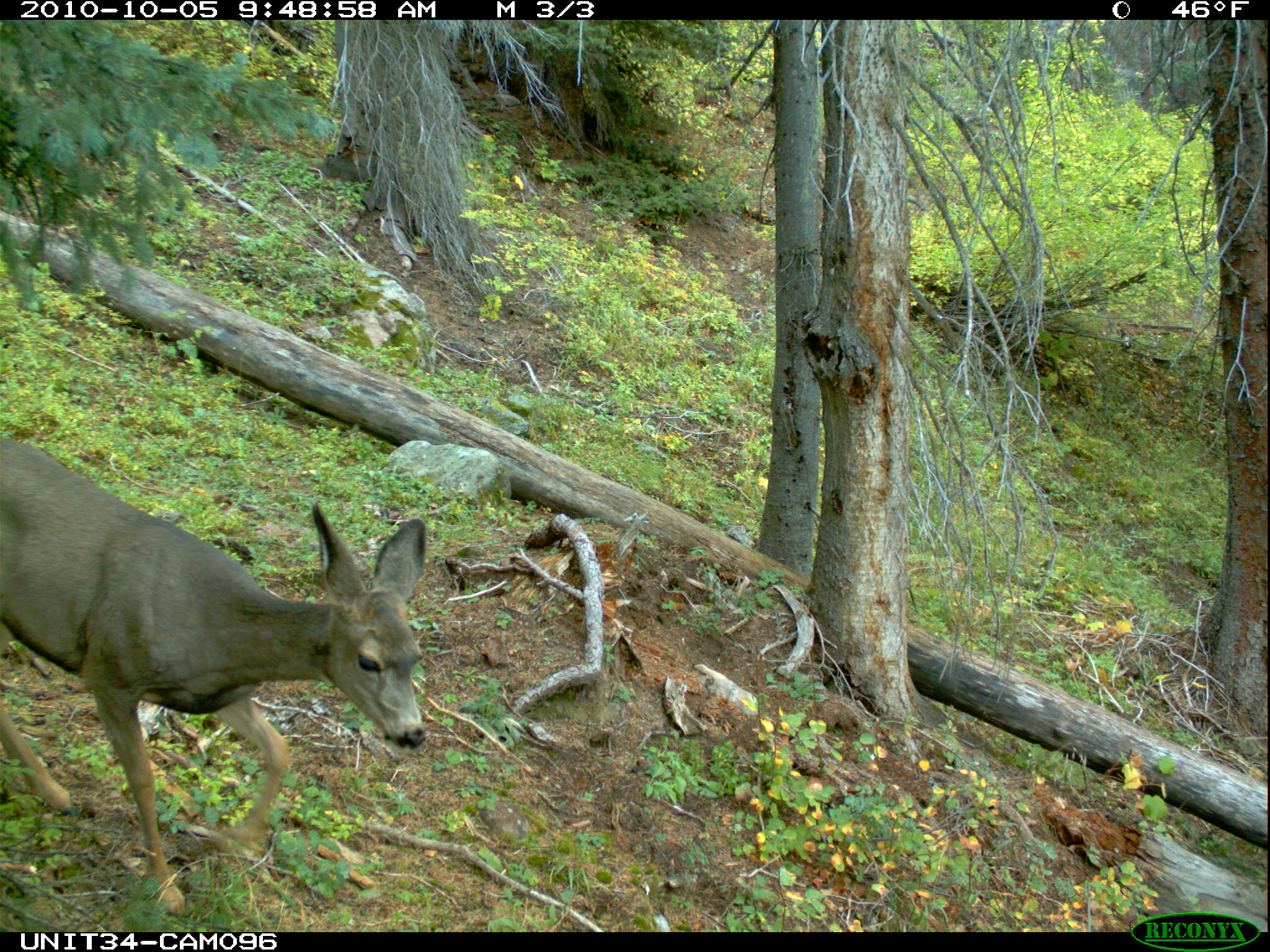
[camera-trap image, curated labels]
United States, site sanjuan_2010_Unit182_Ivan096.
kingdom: Animalia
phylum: Chordata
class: Mammalia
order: Artiodactyla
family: Cervidae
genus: Odocoileus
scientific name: Odocoileus hemionus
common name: mule deer